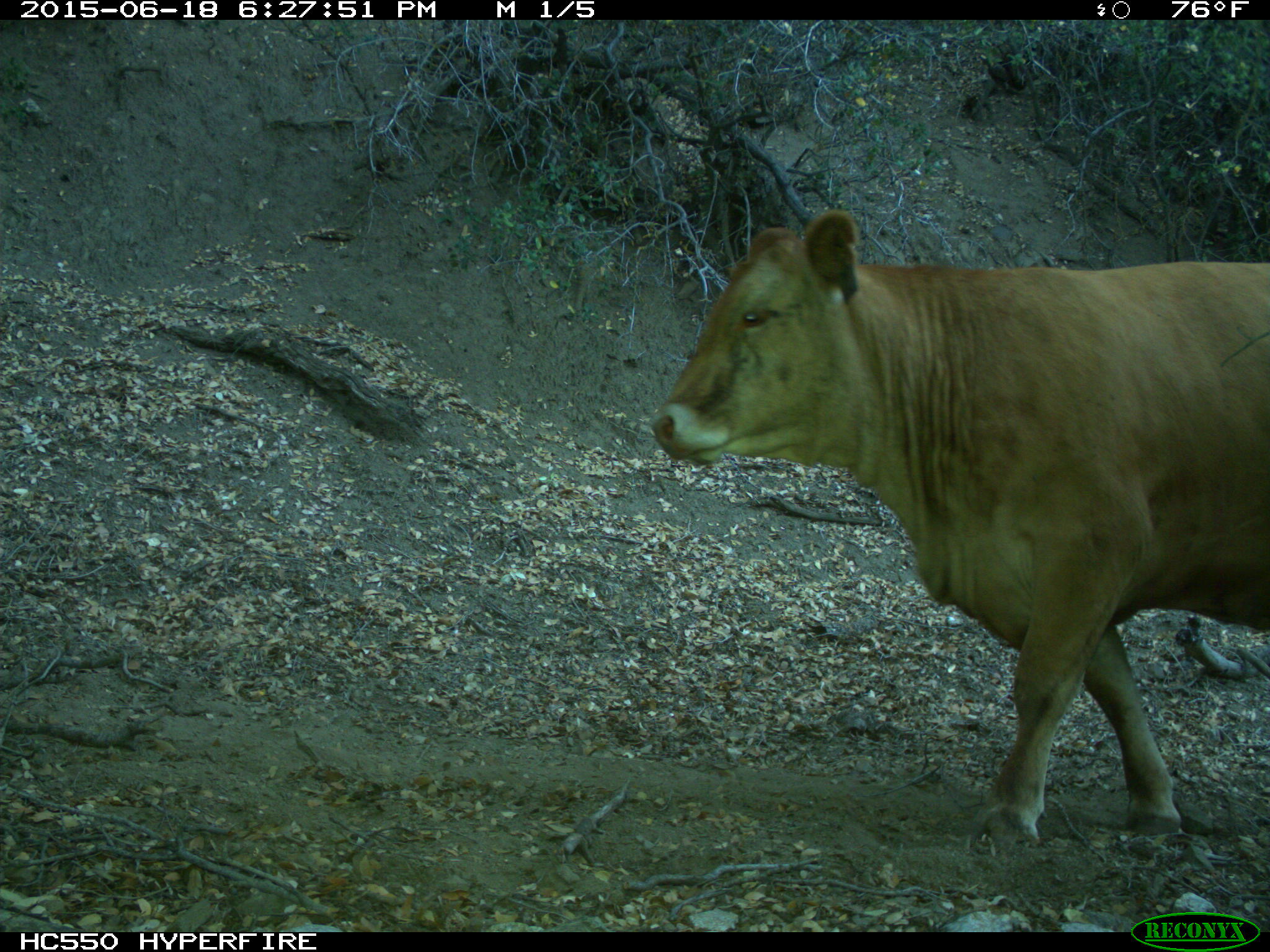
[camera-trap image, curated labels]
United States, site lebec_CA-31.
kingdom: Animalia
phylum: Chordata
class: Mammalia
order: Artiodactyla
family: Bovidae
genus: Bos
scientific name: Bos taurus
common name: domestic cow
Bos taurus (domestic cow).